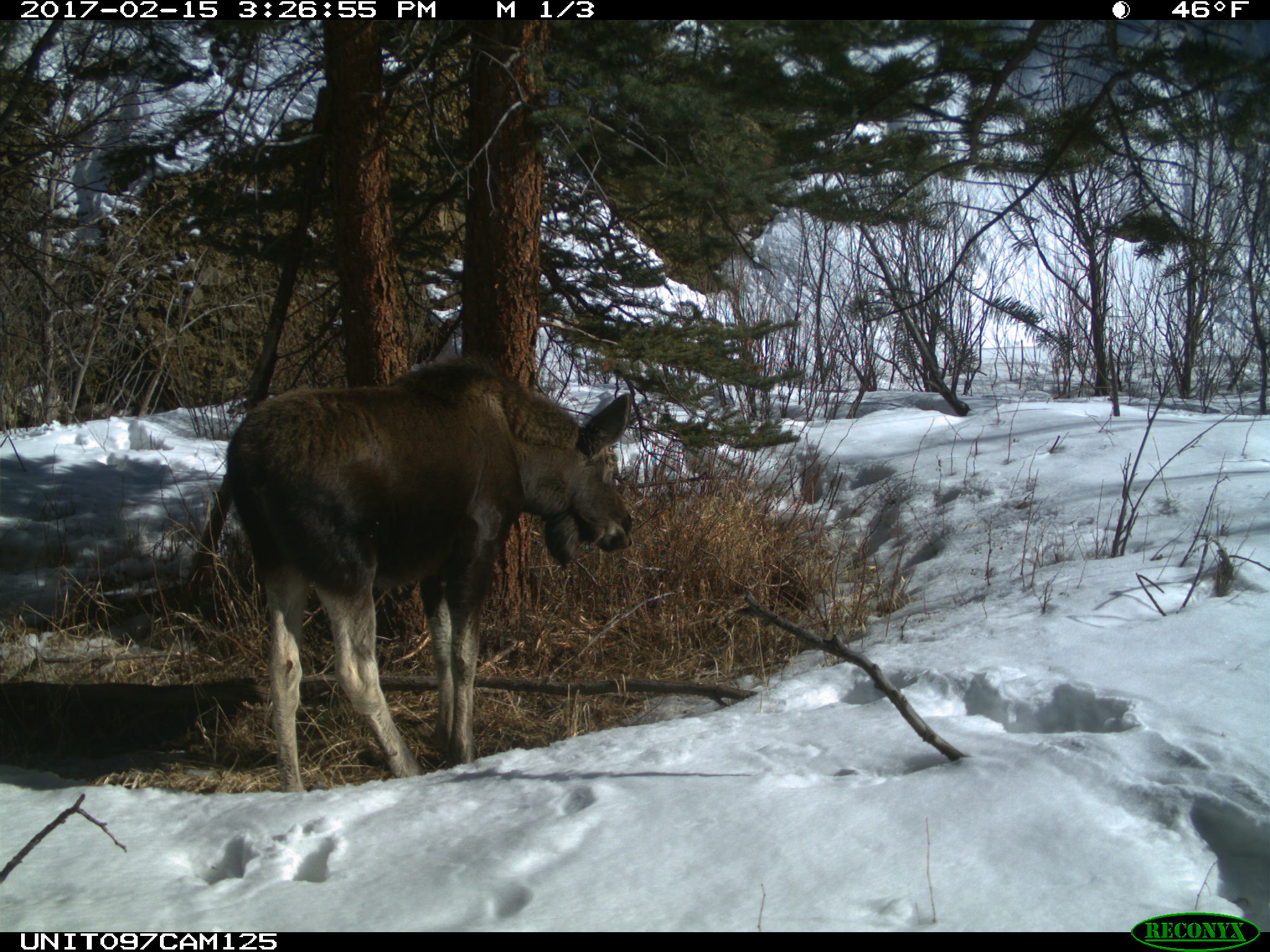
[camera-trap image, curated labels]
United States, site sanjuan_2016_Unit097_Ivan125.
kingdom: Animalia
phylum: Chordata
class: Mammalia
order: Artiodactyla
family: Cervidae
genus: Alces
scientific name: Alces alces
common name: moose